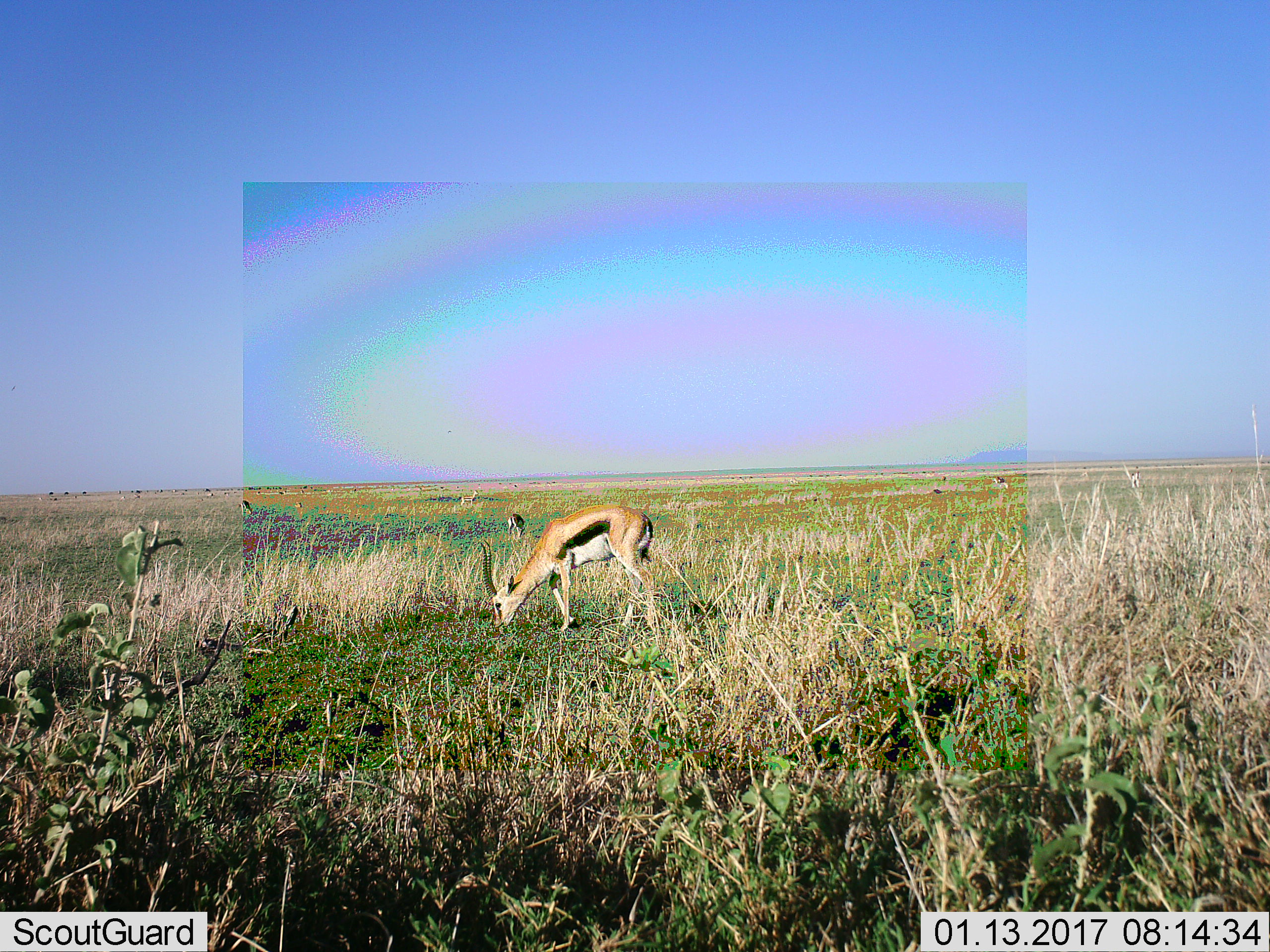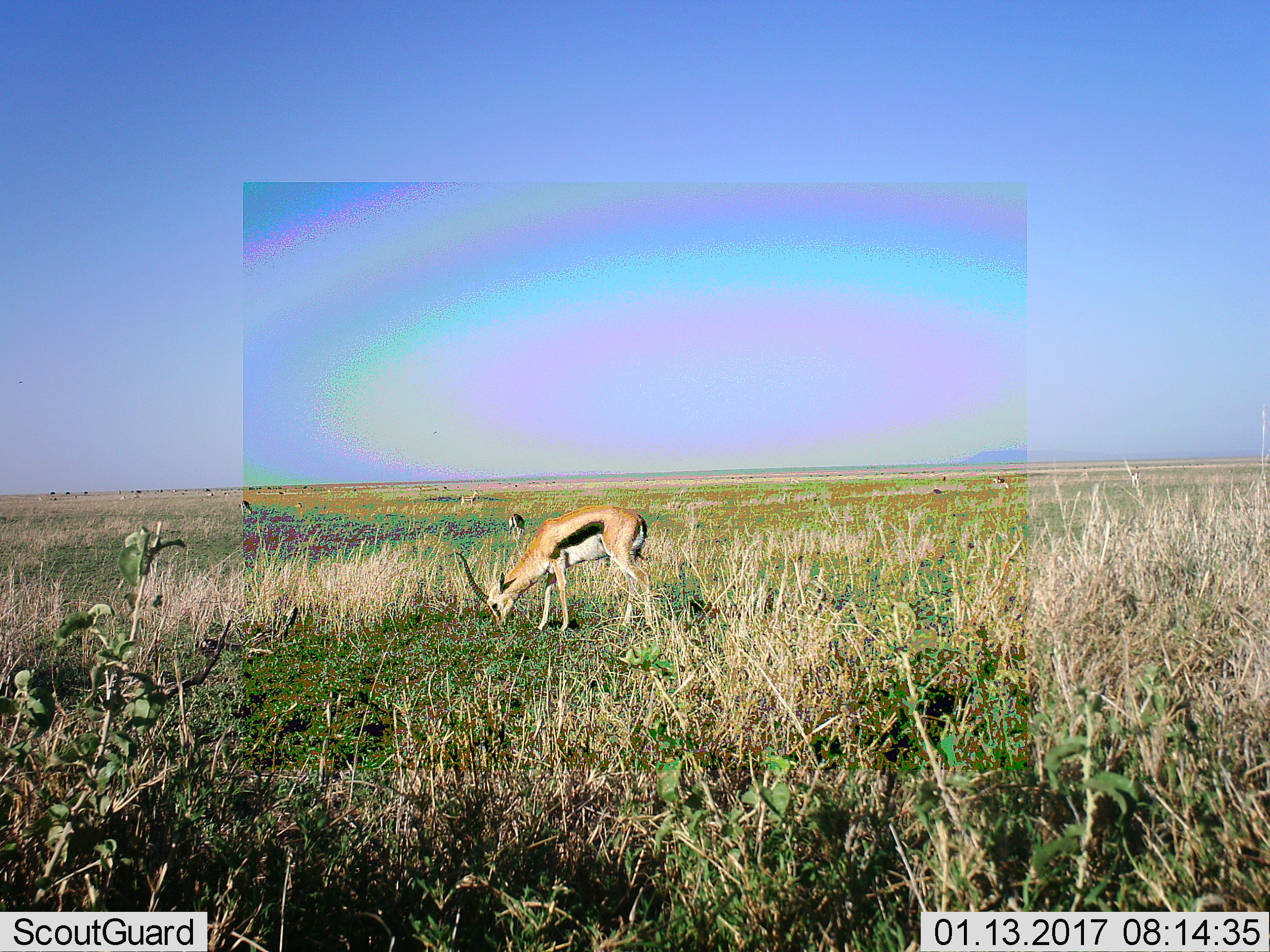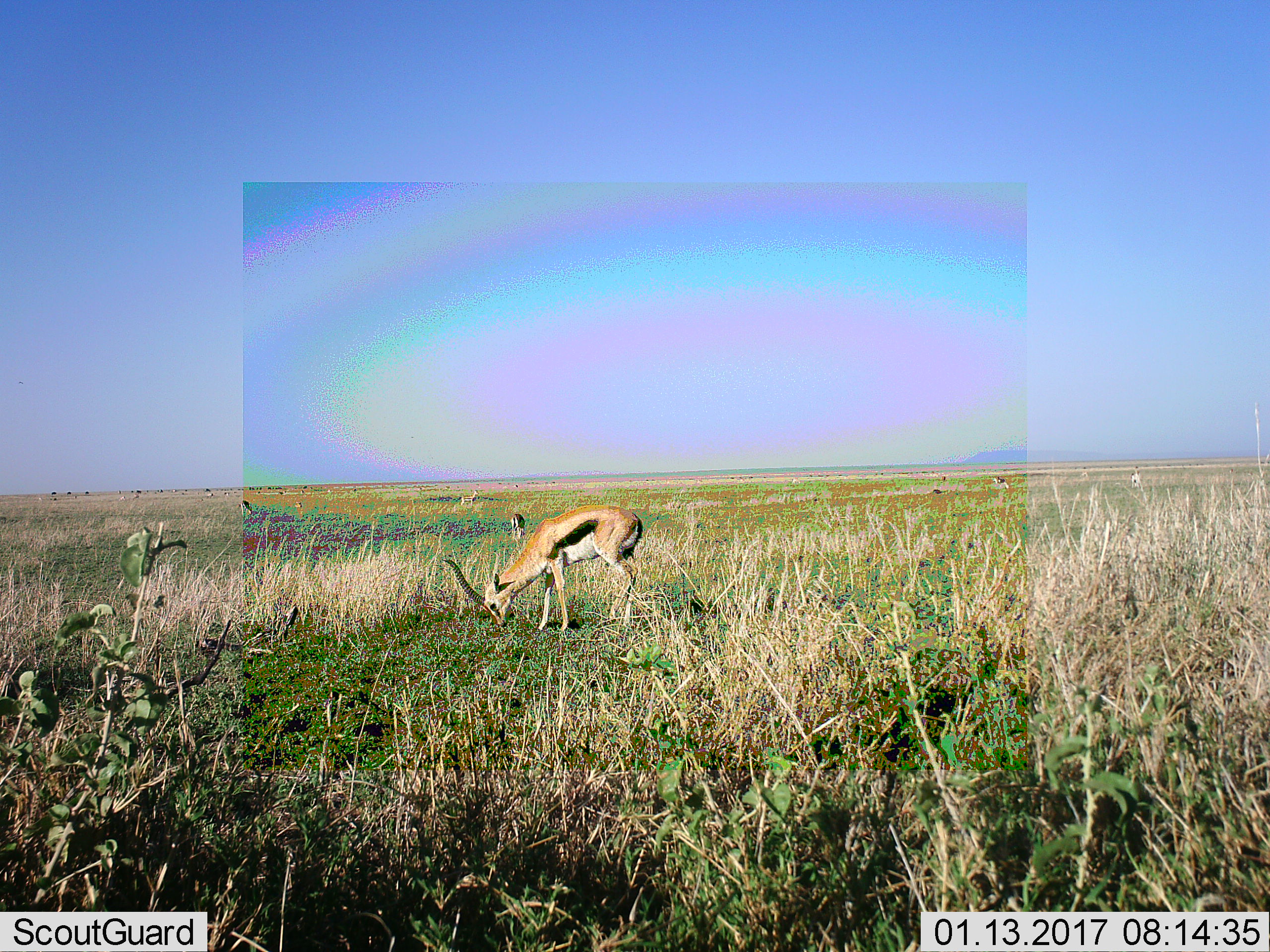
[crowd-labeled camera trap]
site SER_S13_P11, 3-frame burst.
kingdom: Animalia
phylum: Chordata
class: Mammalia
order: Artiodactyla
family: Bovidae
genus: Eudorcas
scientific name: Eudorcas thomsonii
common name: thomson's gazelle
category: gazellethomsons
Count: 9.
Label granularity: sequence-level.